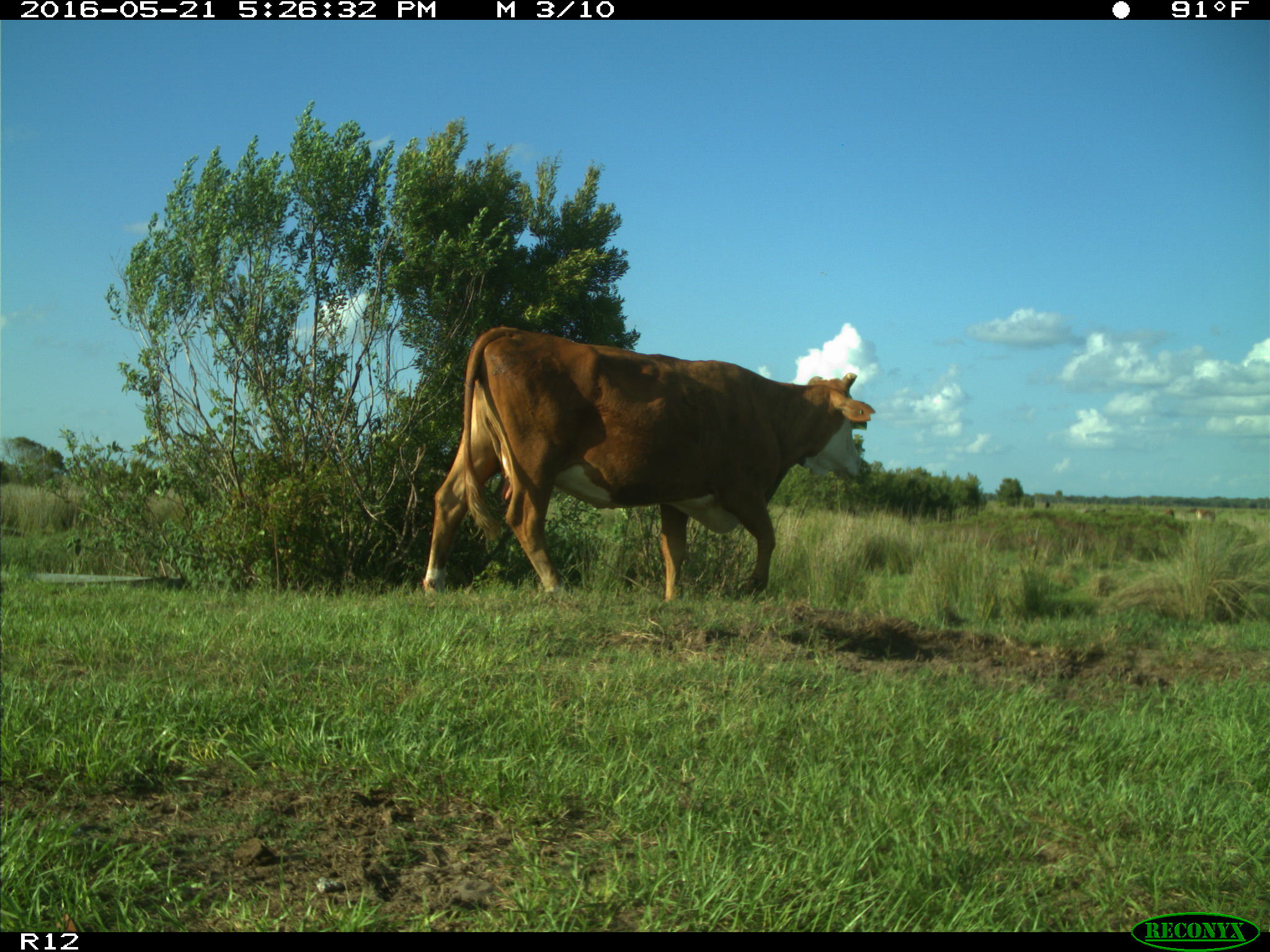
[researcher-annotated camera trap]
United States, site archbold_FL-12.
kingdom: Animalia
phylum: Chordata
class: Mammalia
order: Artiodactyla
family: Bovidae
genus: Bos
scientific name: Bos taurus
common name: domestic cow